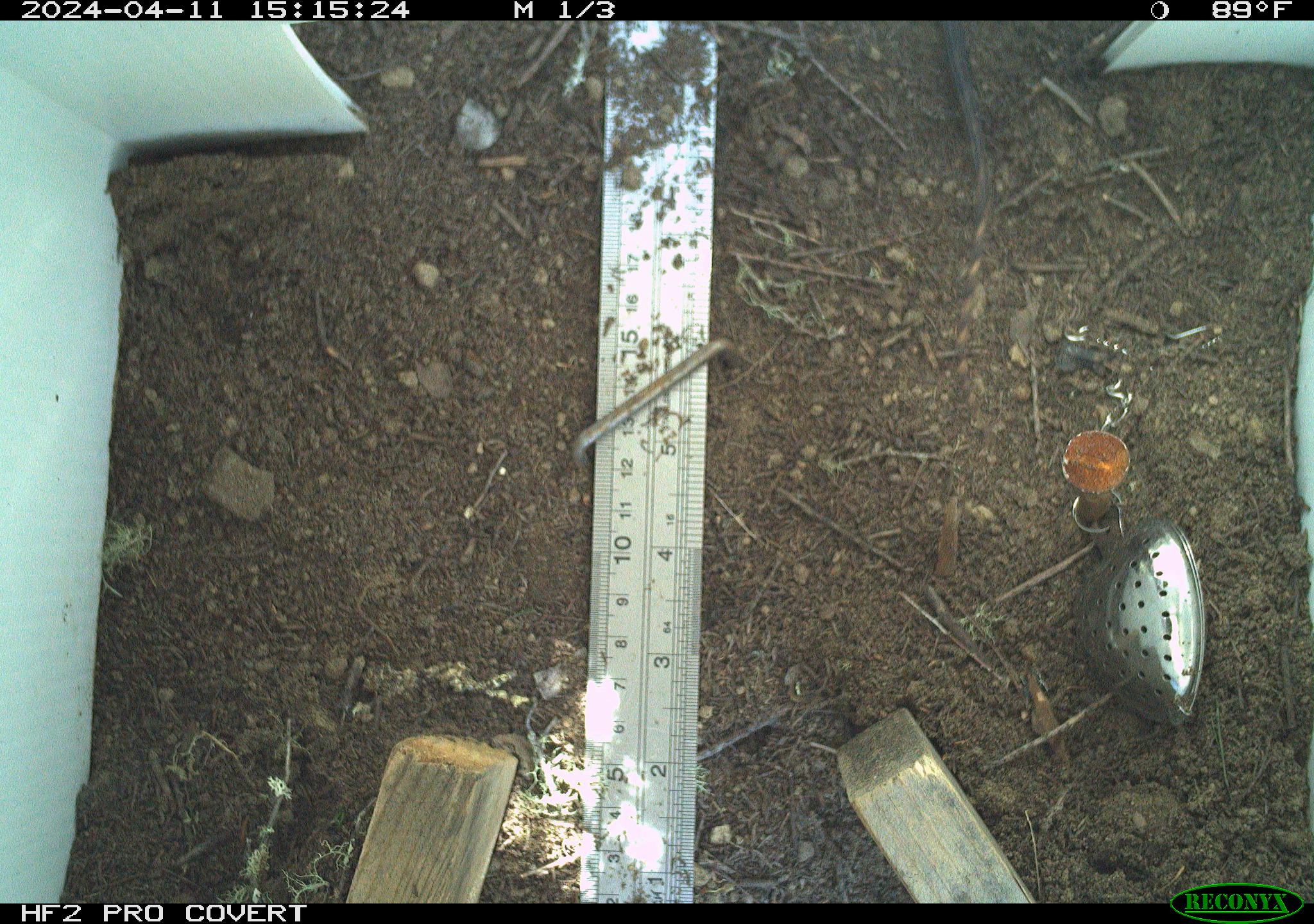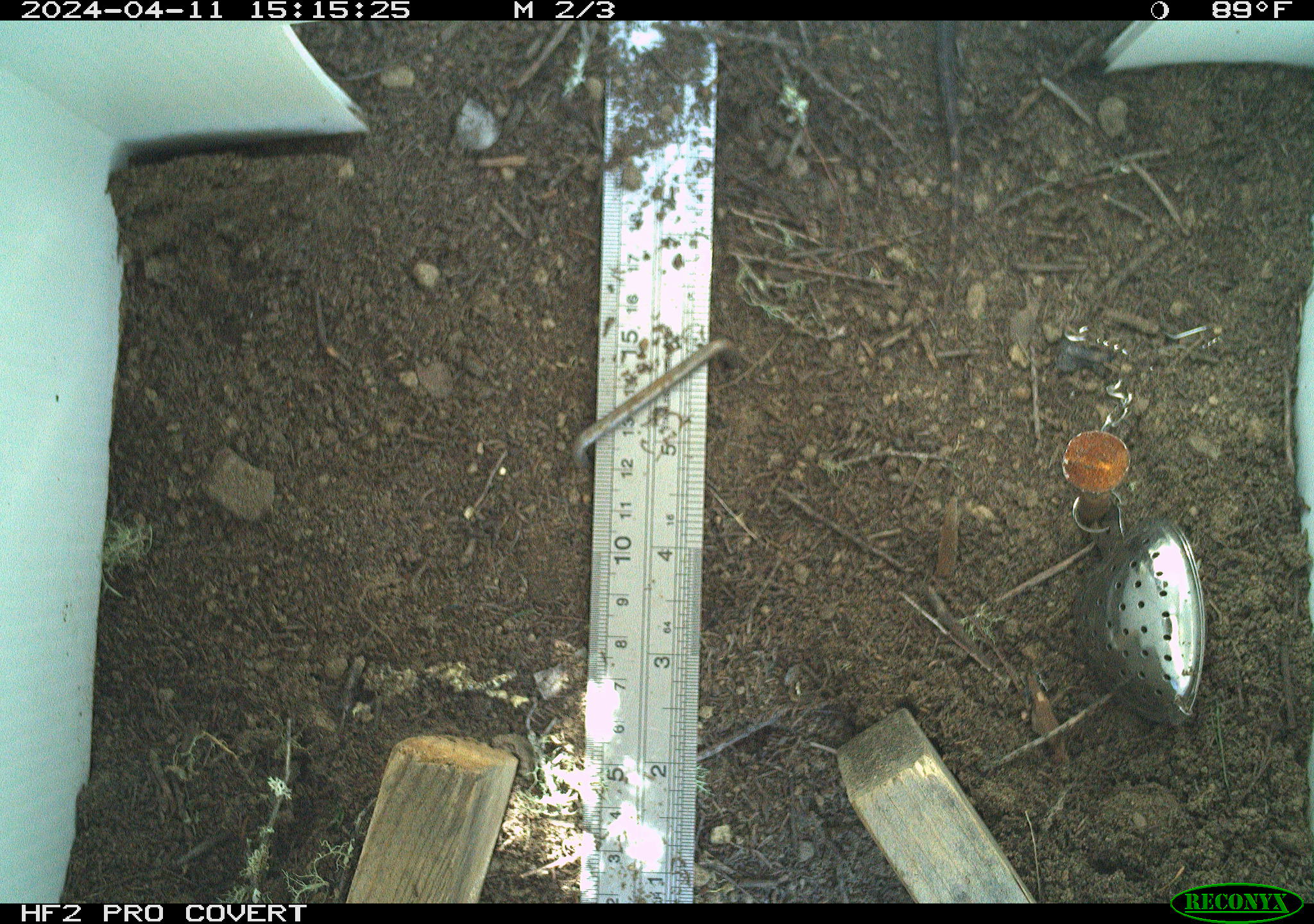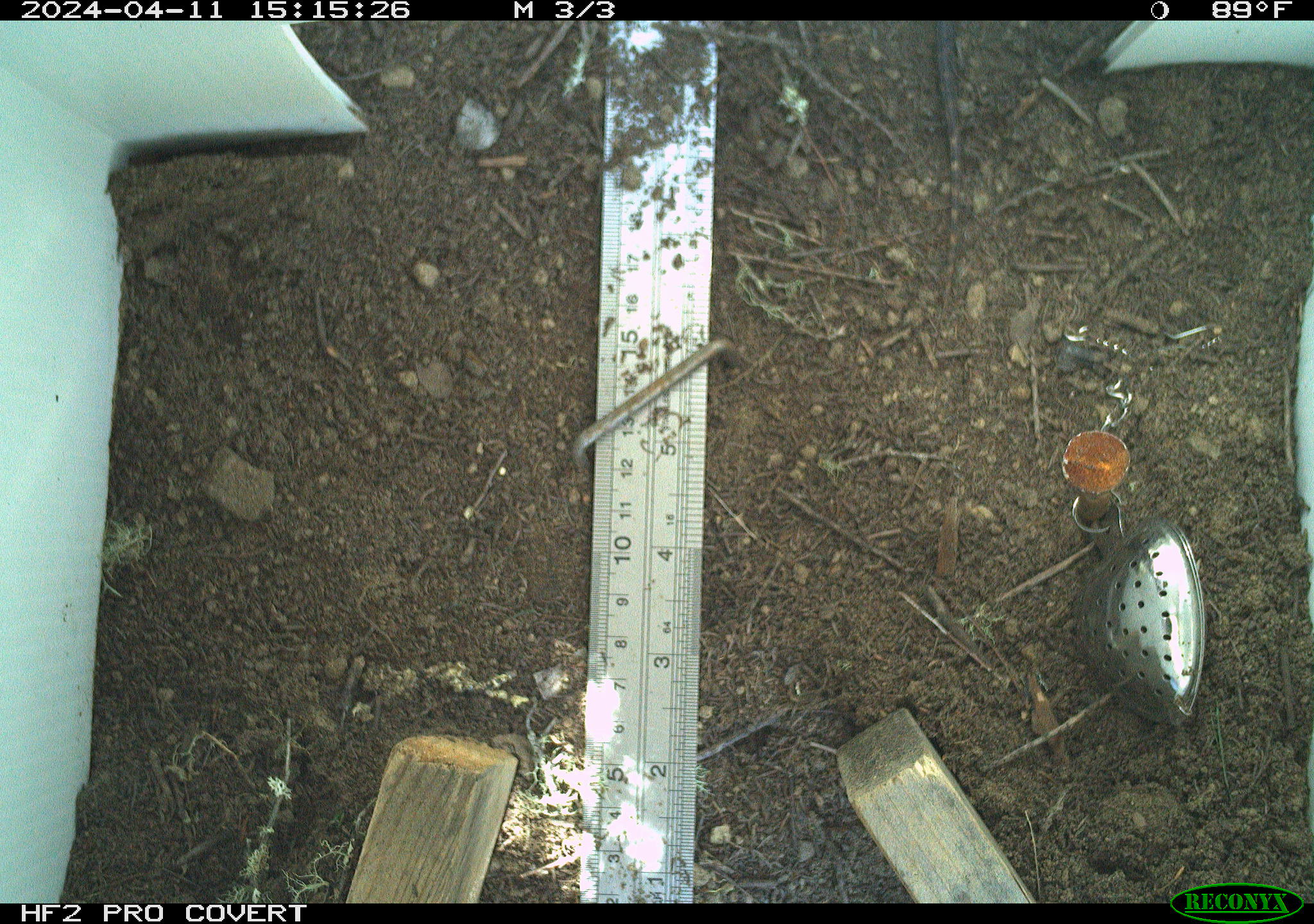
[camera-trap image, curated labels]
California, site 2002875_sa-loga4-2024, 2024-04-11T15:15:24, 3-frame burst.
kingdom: Animalia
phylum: Chordata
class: Reptilia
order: Squamata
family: Phrynosomatidae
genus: Sceloporus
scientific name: Sceloporus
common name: spiny lizards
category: sceloporus species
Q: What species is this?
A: Sceloporus species (spiny lizards) (Sceloporus).